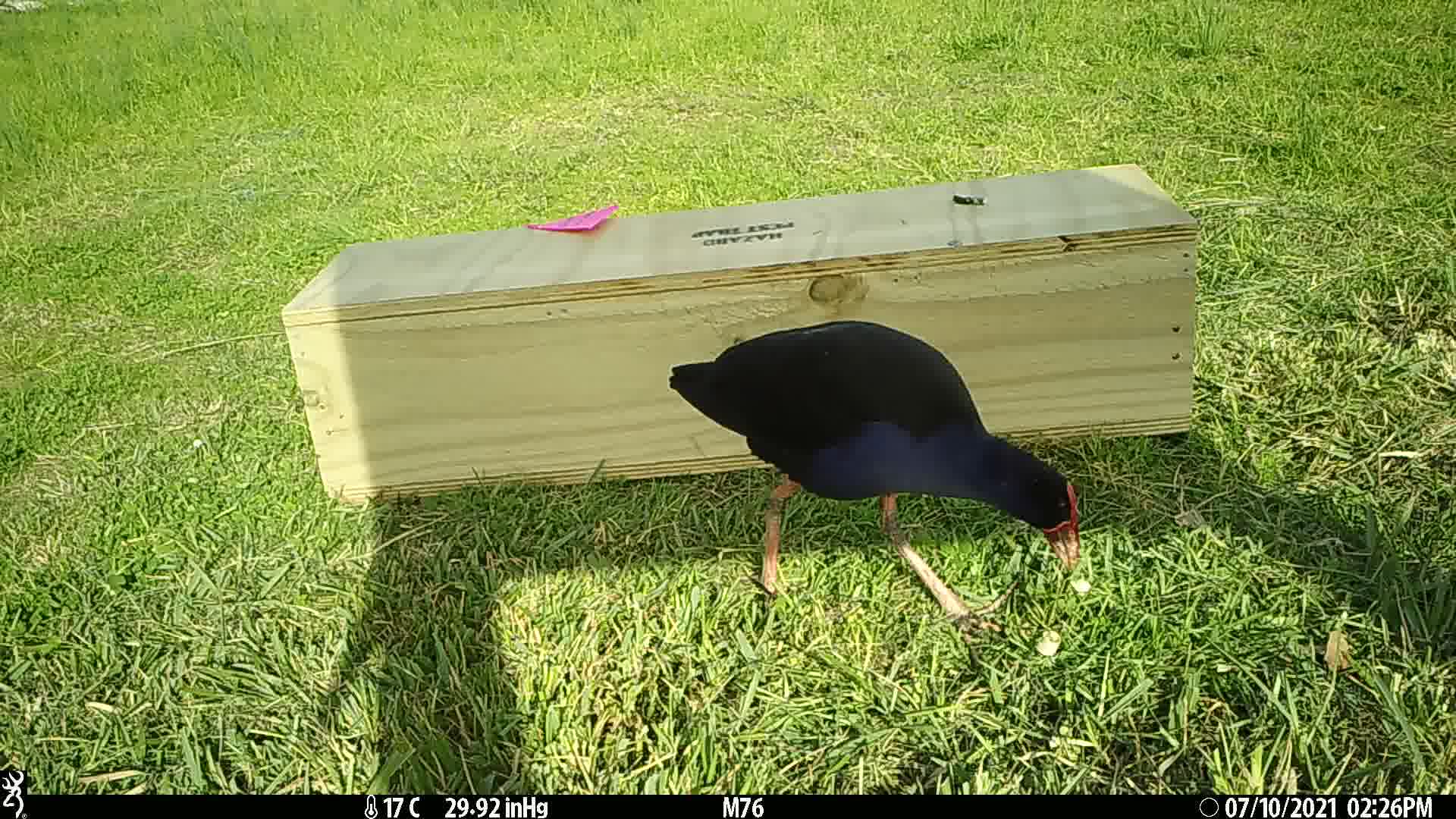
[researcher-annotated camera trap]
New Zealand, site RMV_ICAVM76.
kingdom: Animalia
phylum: Chordata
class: Aves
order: Gruiformes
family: Rallidae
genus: Porphyrio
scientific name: Porphyrio melanotus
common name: australasian swamphen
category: pukeko